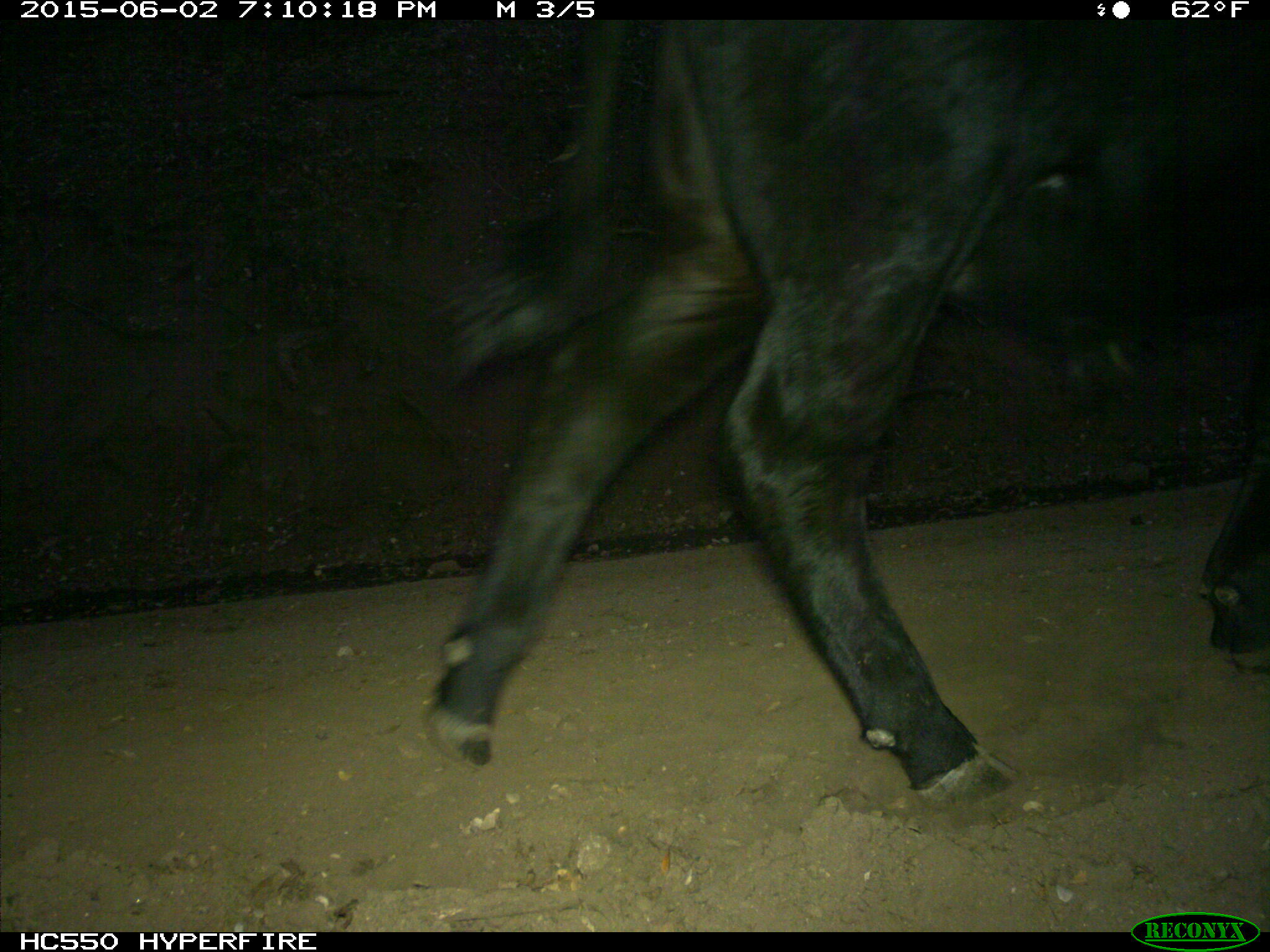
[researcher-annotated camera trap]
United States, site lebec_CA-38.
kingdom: Animalia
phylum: Chordata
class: Mammalia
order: Artiodactyla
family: Bovidae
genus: Bos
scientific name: Bos taurus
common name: domestic cow